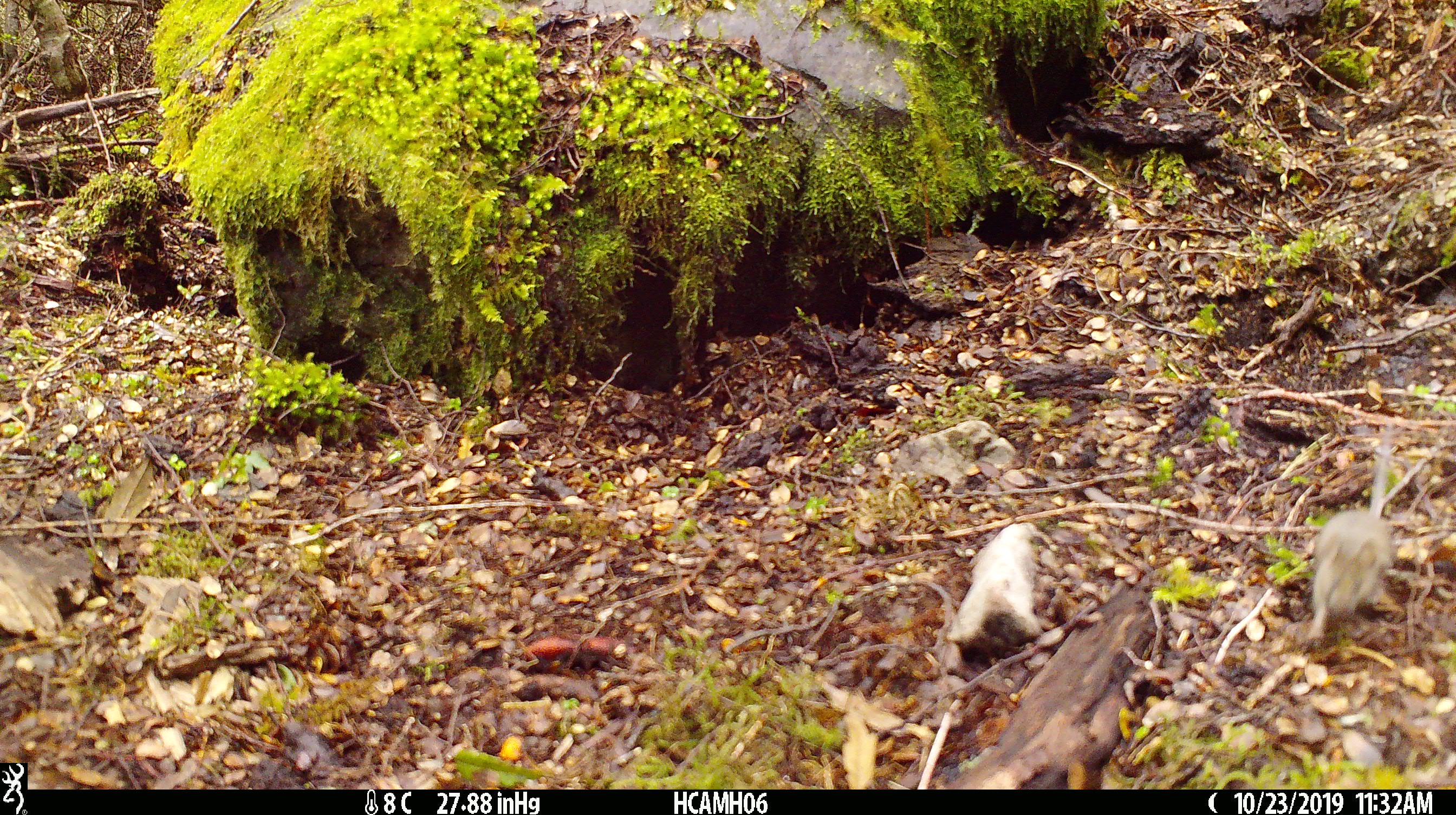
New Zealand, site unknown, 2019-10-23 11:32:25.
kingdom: Animalia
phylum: Chordata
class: Mammalia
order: Rodentia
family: Muridae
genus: Mus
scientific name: Mus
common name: mouse